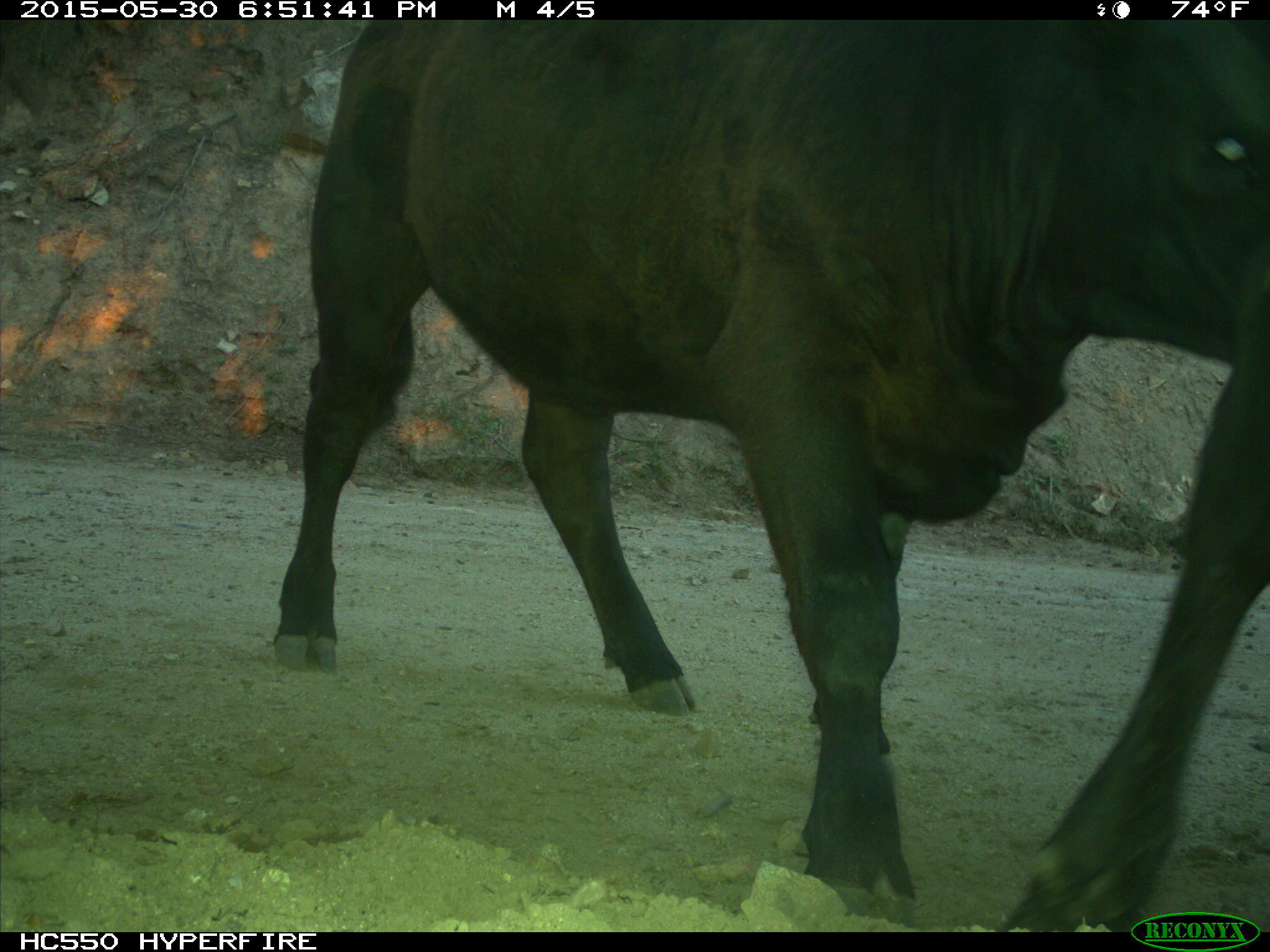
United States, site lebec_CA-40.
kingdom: Animalia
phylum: Chordata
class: Mammalia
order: Artiodactyla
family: Bovidae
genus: Bos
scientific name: Bos taurus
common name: domestic cow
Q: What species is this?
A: Bos taurus (domestic cow).